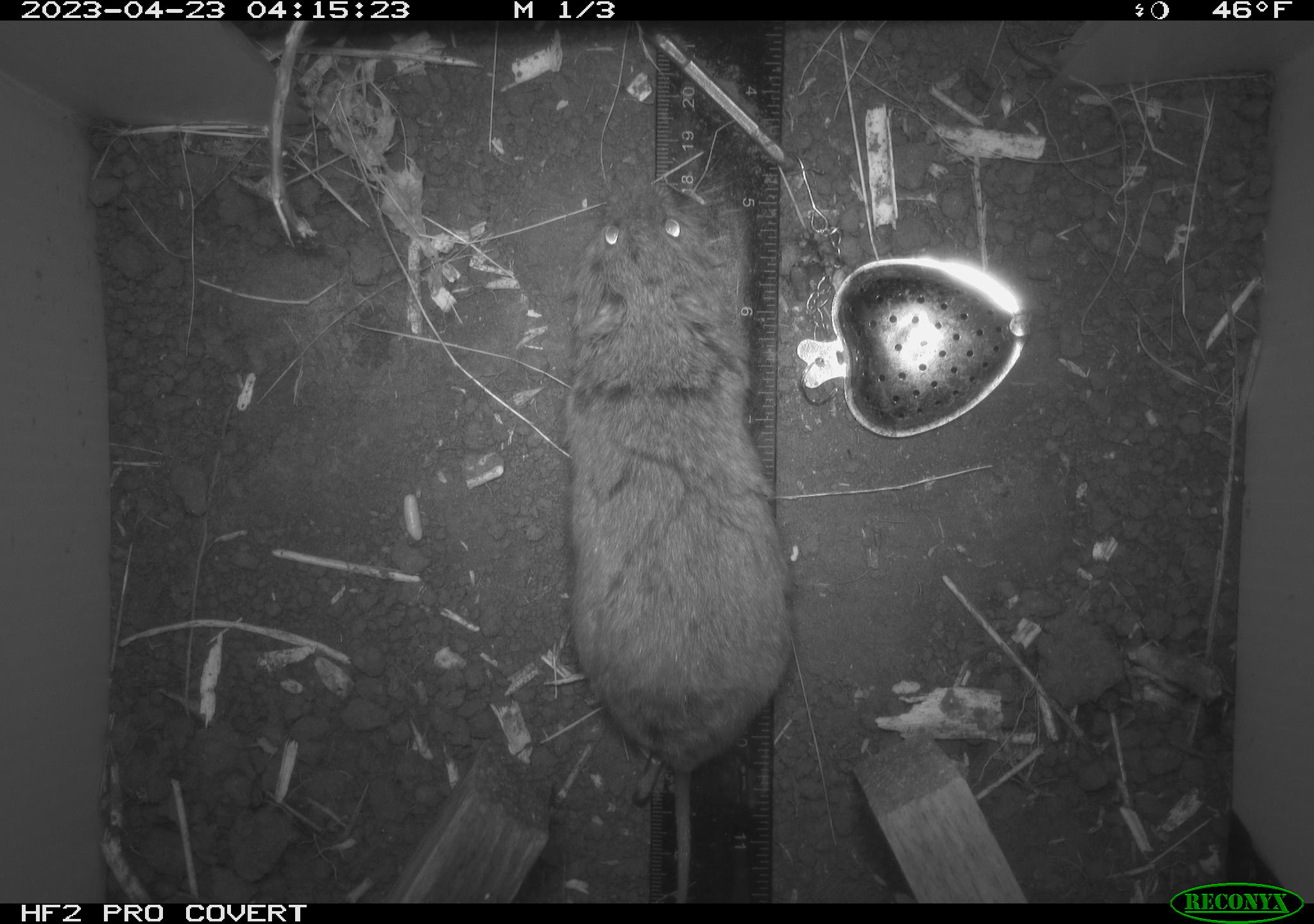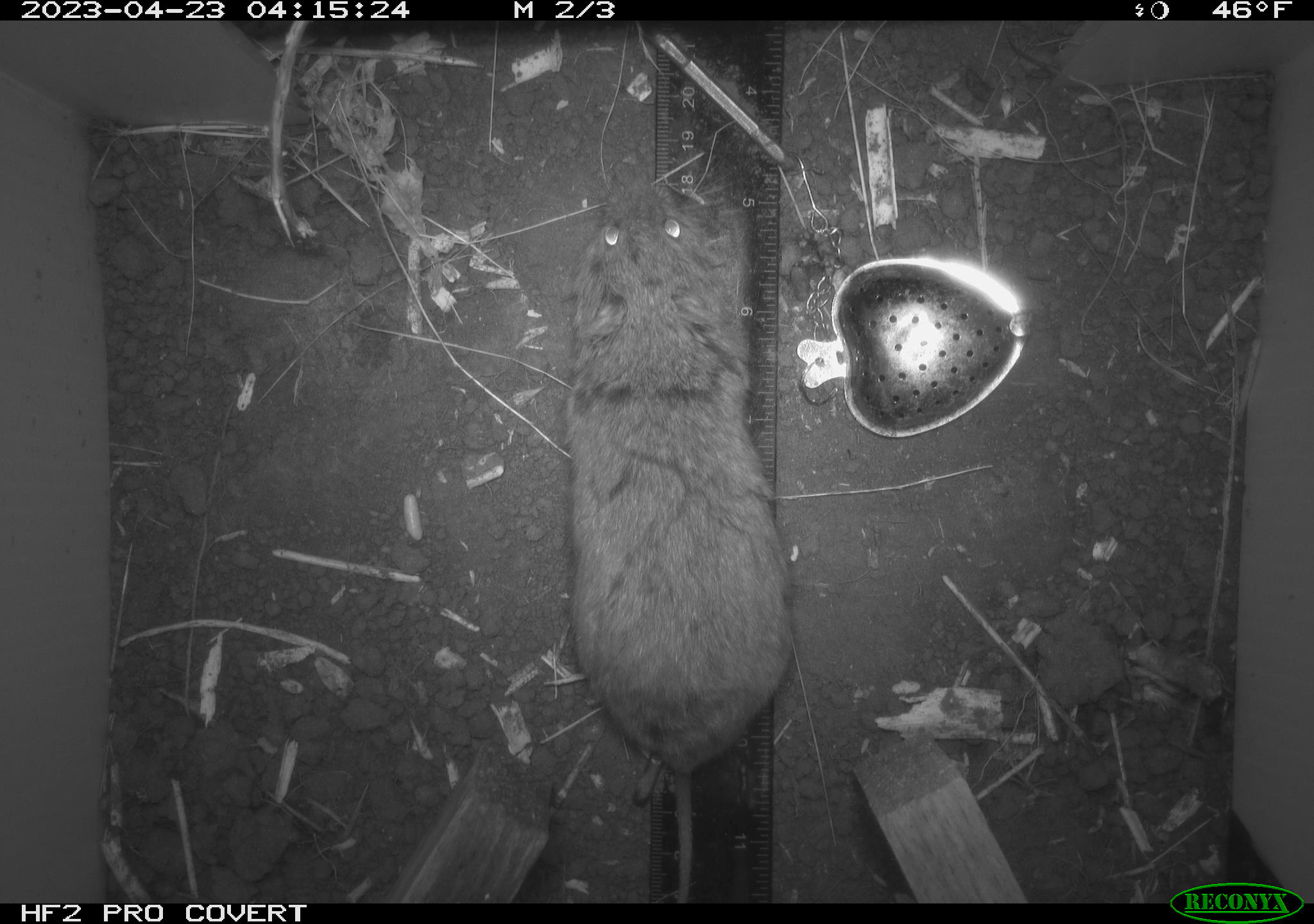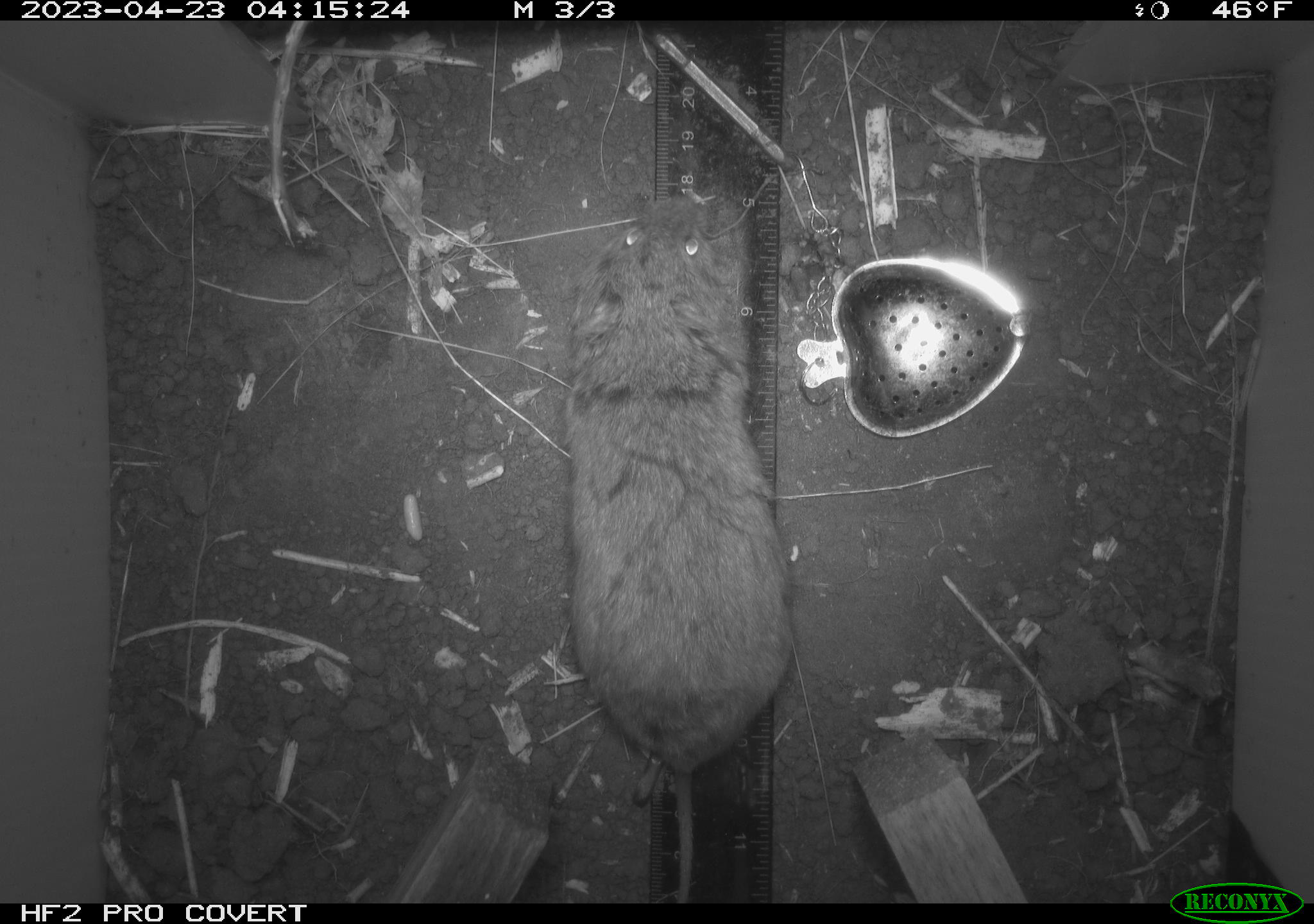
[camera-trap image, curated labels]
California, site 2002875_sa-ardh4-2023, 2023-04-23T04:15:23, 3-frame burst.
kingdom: Animalia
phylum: Chordata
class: Mammalia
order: Rodentia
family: Cricetidae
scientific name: Arvicolinae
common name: voles, lemmings, and muskrats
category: arvicolinae subfamily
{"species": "arvicolinae subfamily (voles, lemmings, and muskrats) (Arvicolinae)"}